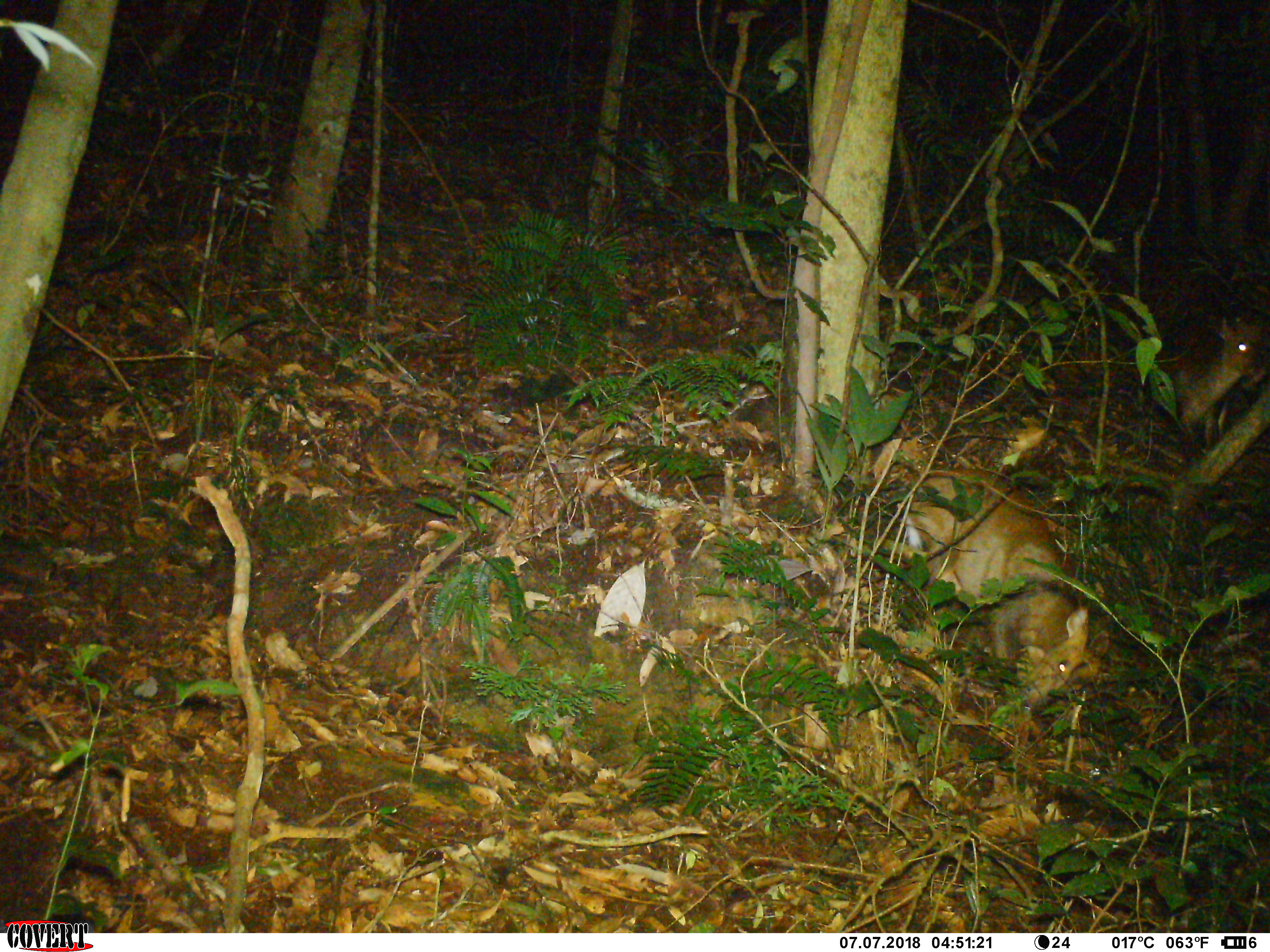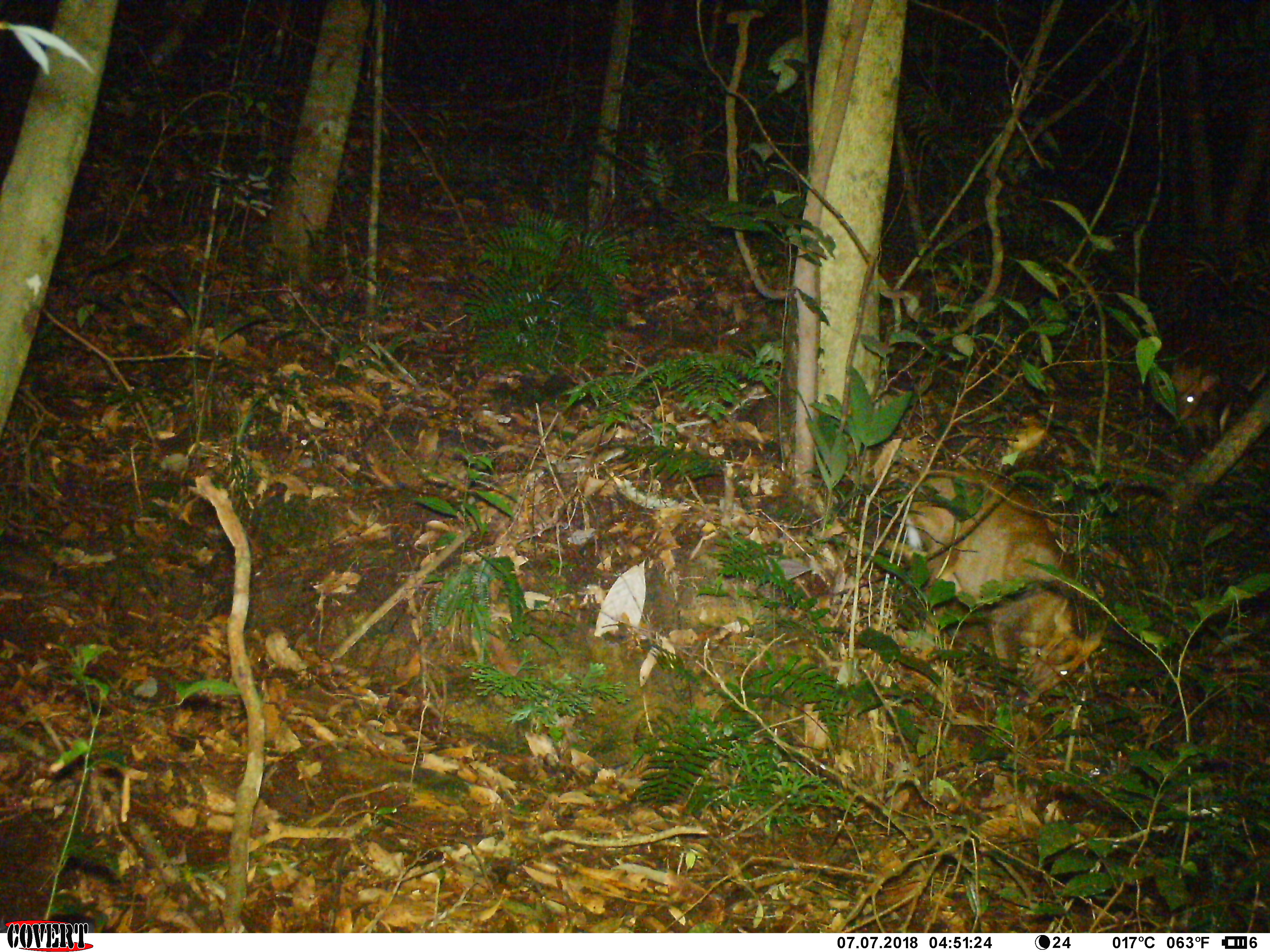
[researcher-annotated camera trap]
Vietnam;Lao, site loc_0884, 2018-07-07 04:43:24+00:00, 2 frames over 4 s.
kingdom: Animalia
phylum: Chordata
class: Mammalia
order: Artiodactyla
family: Cervidae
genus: Muntiacus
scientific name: Muntiacus rooseveltorum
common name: roosevelt's muntjac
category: roosevelts muntjac group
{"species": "roosevelts muntjac group (roosevelt's muntjac) (Muntiacus rooseveltorum)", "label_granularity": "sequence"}